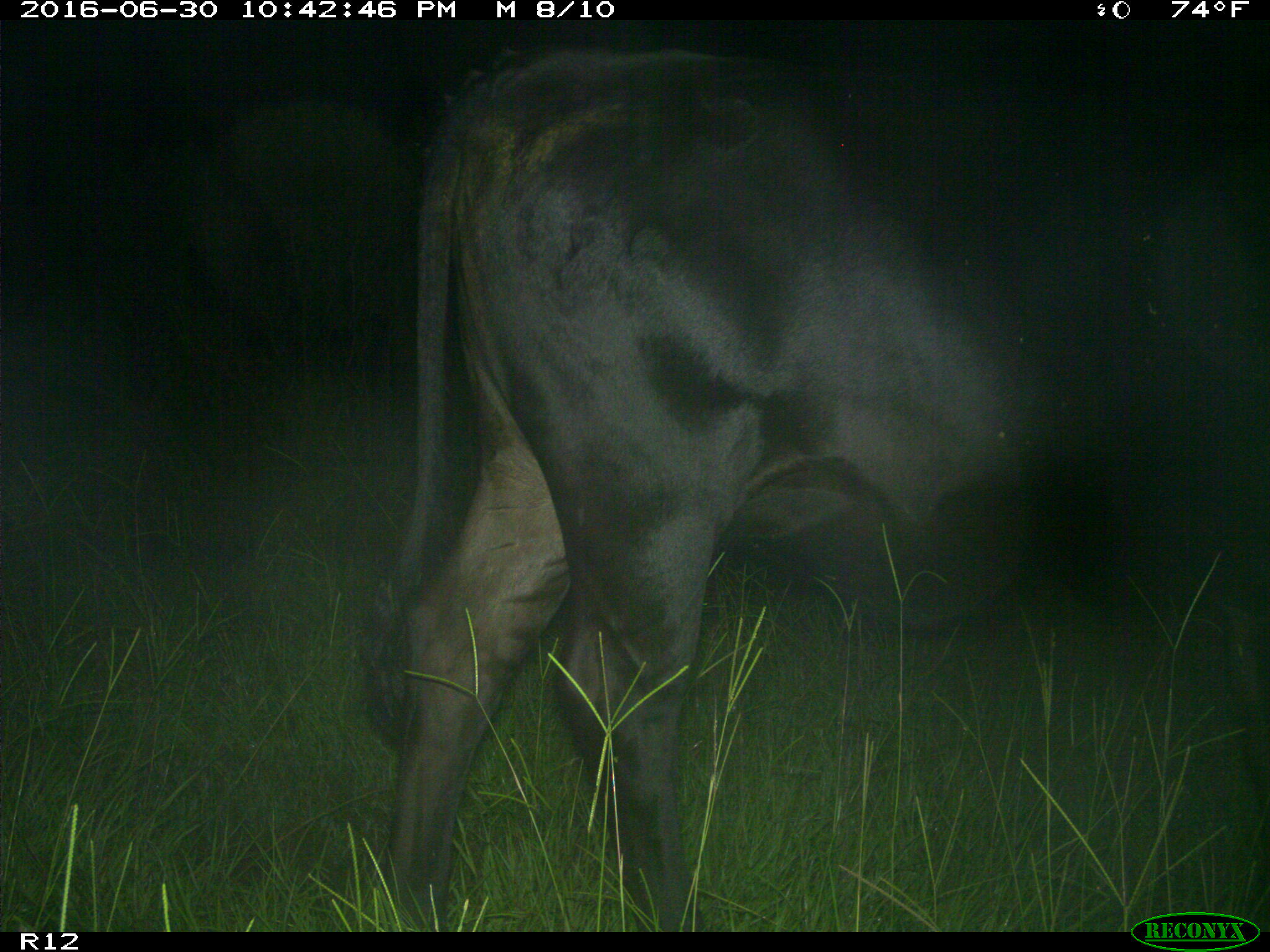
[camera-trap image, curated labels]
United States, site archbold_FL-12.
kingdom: Animalia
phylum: Chordata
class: Mammalia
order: Artiodactyla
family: Bovidae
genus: Bos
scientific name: Bos taurus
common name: domestic cow